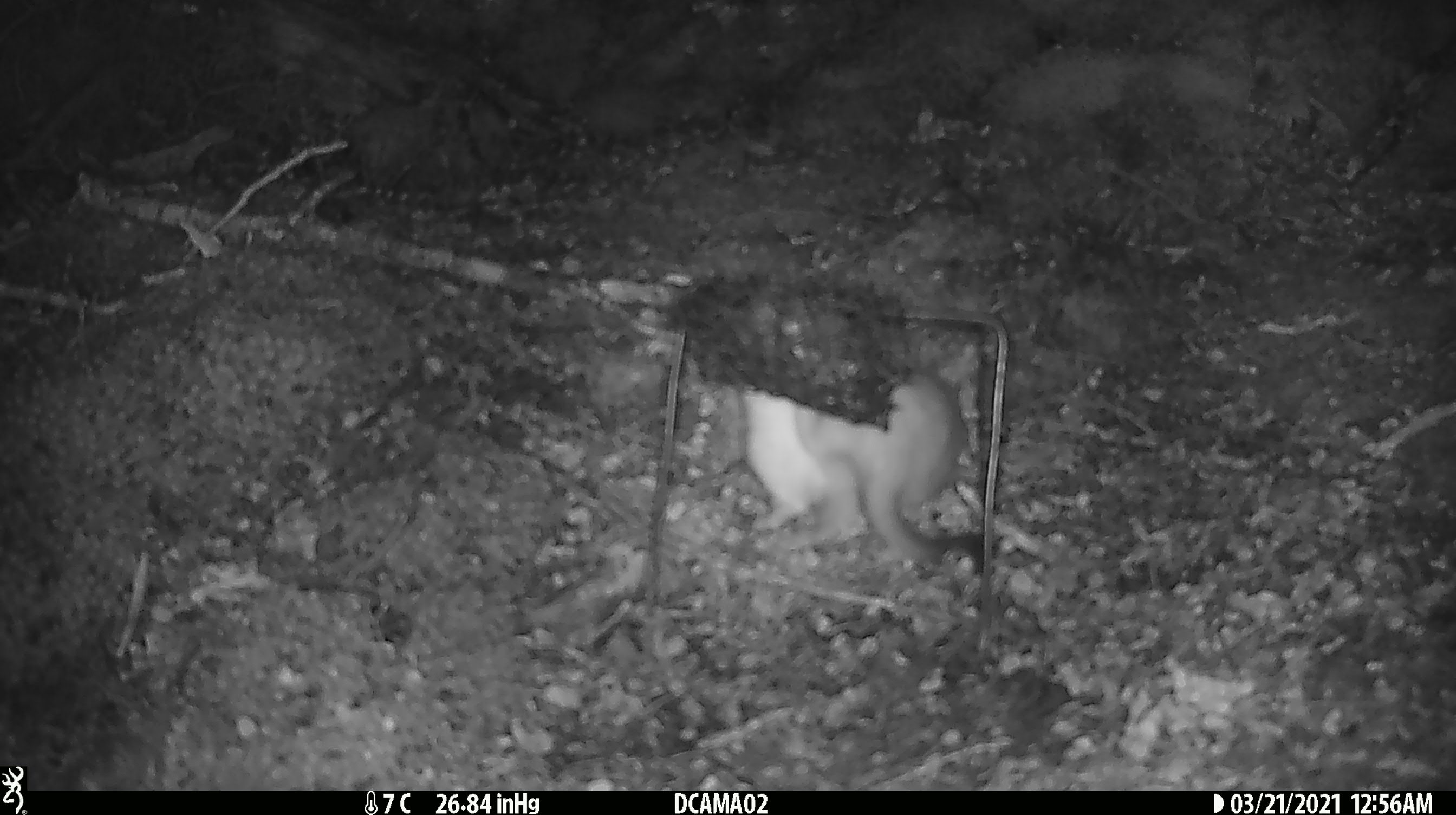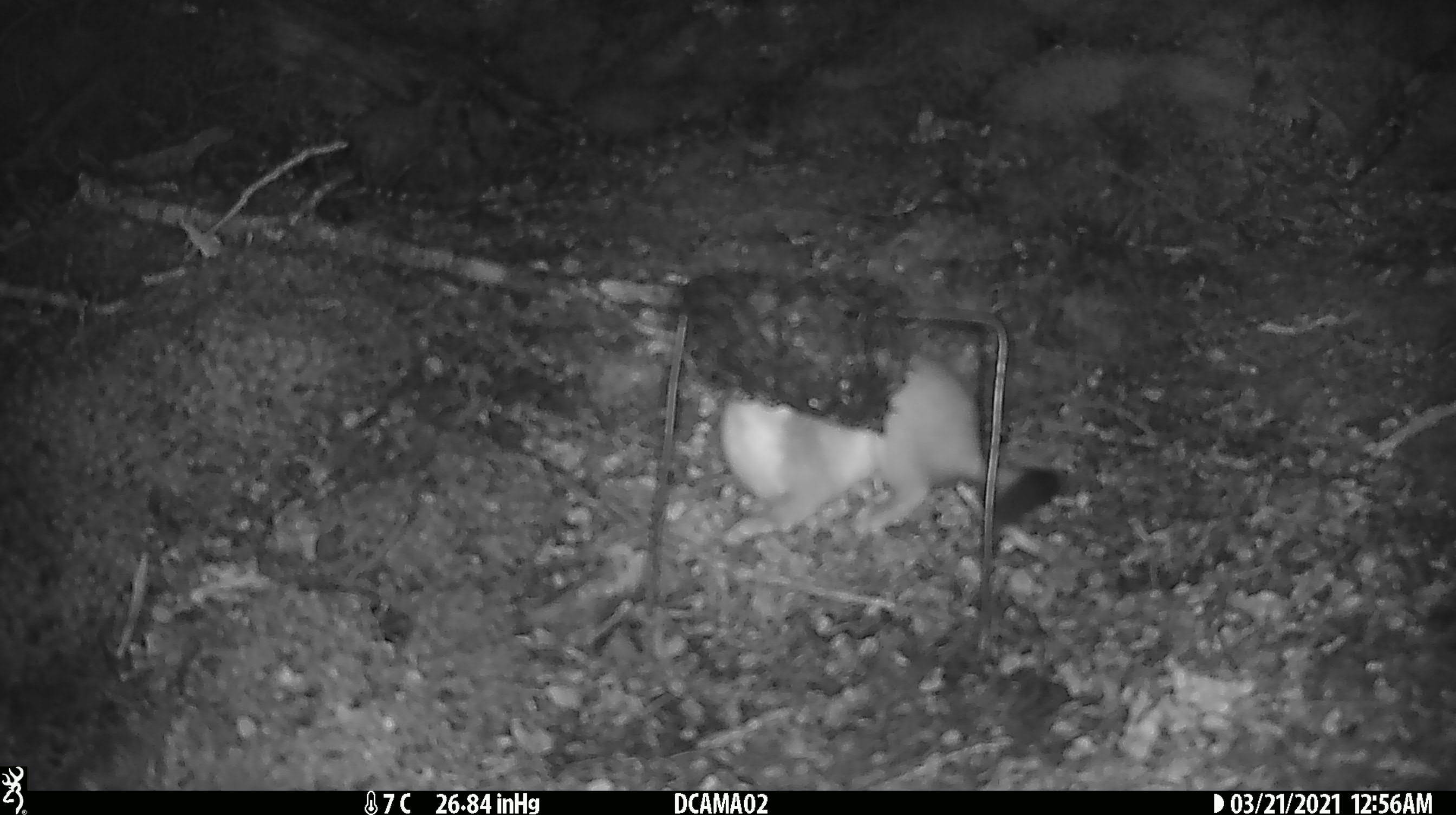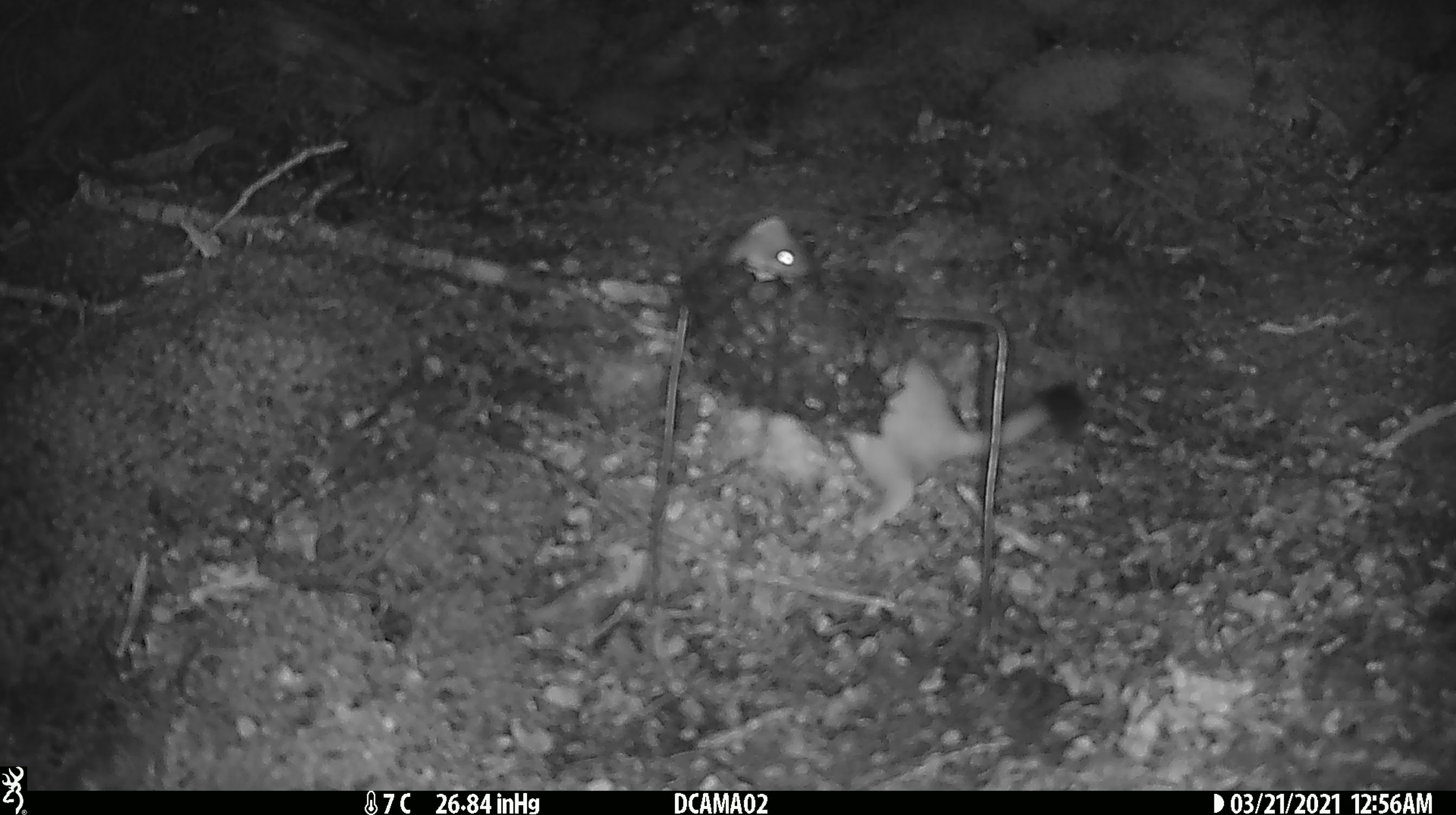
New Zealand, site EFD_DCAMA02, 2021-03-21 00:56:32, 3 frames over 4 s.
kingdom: Animalia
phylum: Chordata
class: Mammalia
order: Carnivora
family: Mustelidae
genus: Mustela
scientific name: Mustela erminea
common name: stoat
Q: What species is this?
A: Stoat (Mustela erminea).